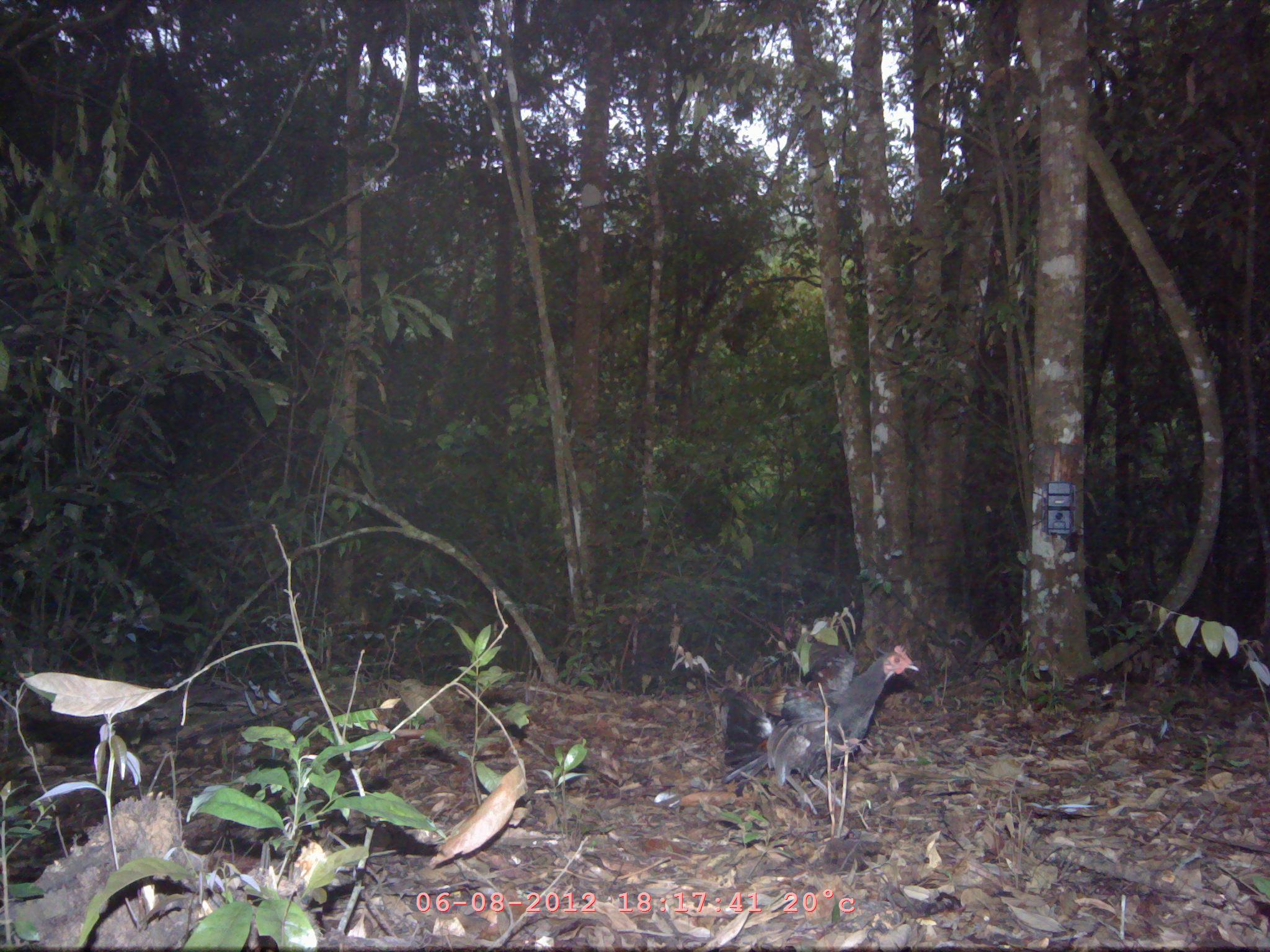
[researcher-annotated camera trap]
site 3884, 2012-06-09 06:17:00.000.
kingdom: Animalia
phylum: Chordata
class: Aves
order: Galliformes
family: Phasianidae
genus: Gallus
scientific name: Gallus gallus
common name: red junglefowl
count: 1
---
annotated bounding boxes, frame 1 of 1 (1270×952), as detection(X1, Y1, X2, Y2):
gallus gallus: detection(722, 642, 918, 821)